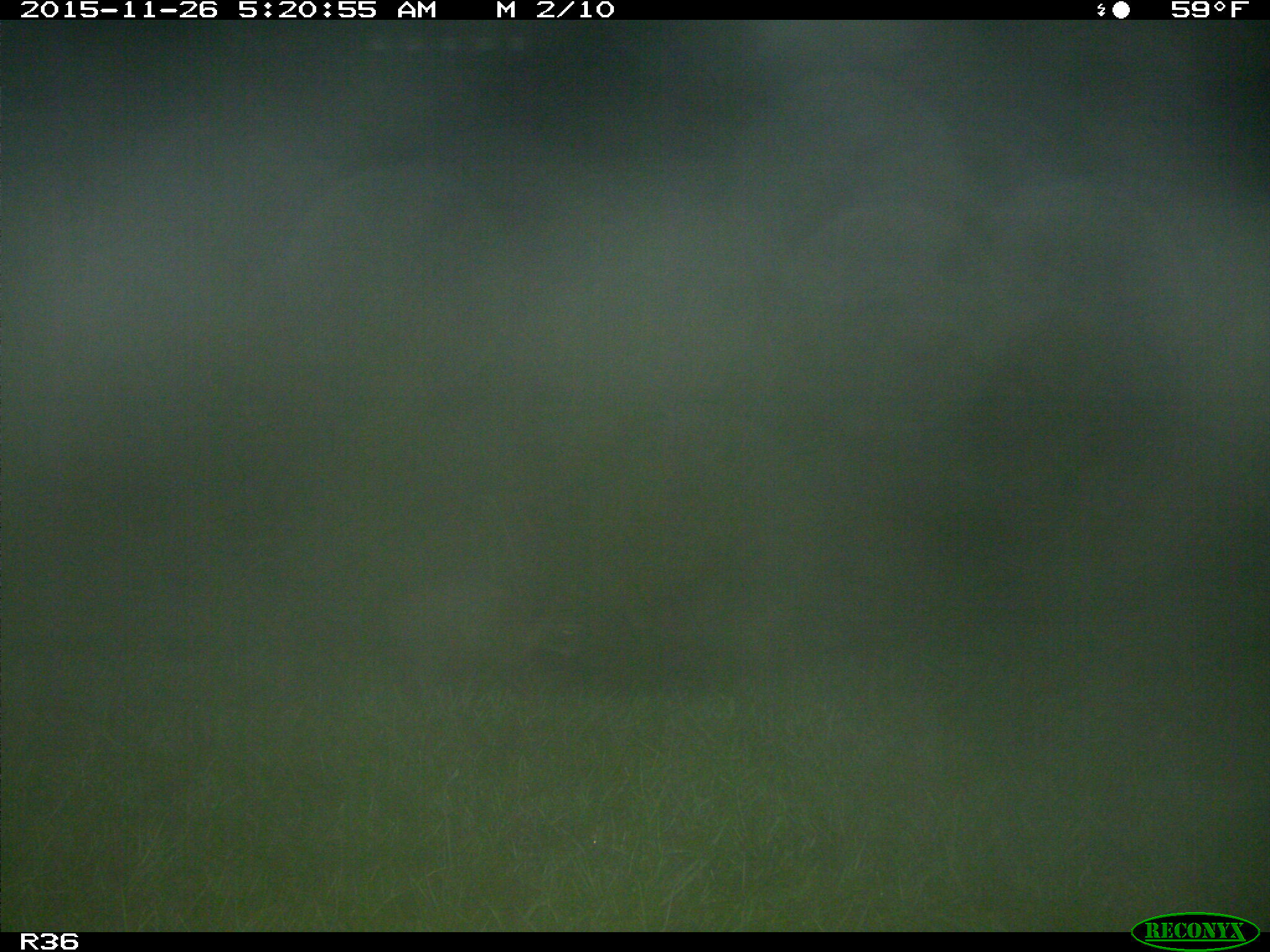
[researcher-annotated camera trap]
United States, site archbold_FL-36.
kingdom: Animalia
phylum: Chordata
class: Mammalia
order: Carnivora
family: Procyonidae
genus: Procyon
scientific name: Procyon lotor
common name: common raccoon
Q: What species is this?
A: Procyon lotor (common raccoon).